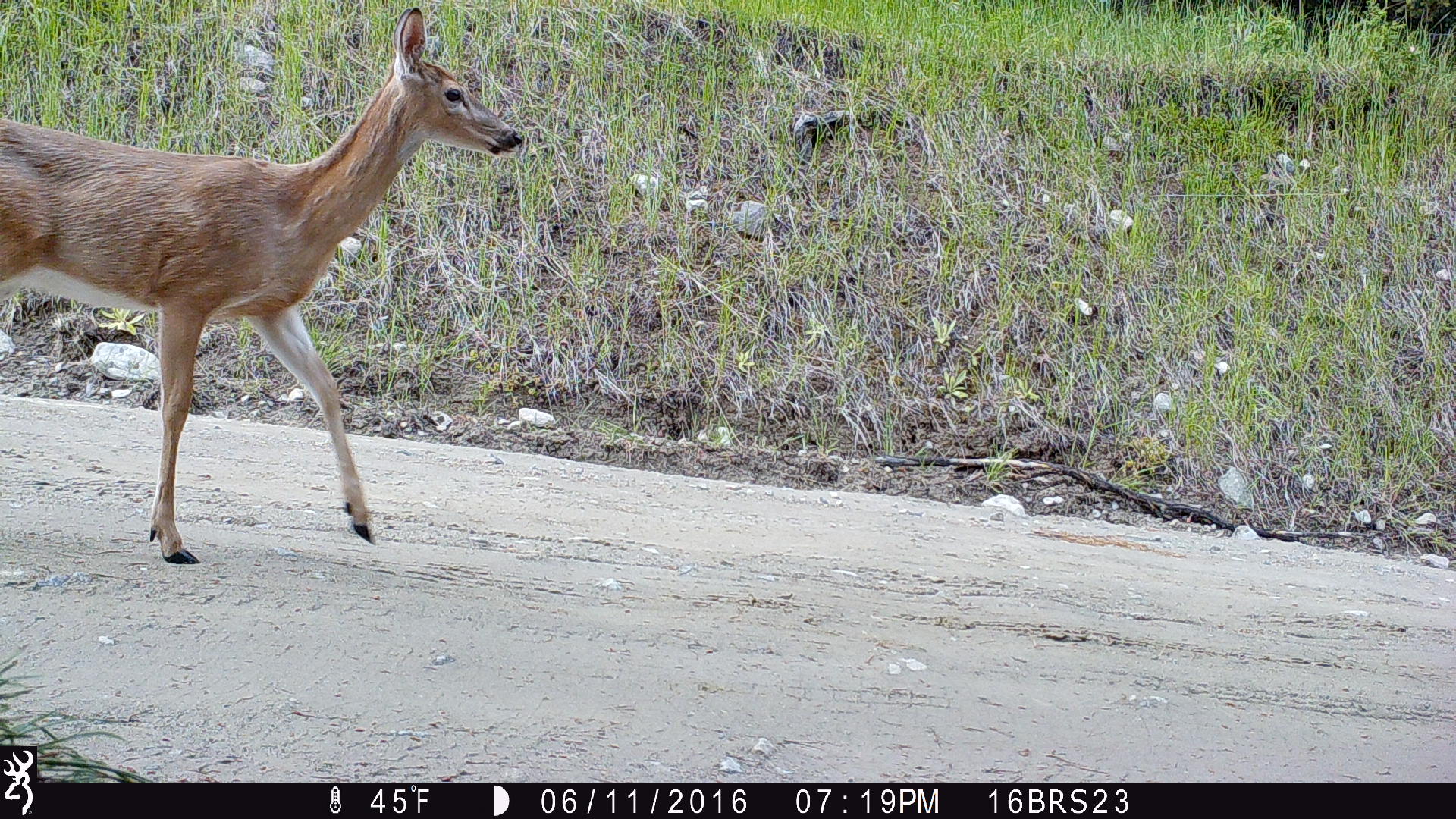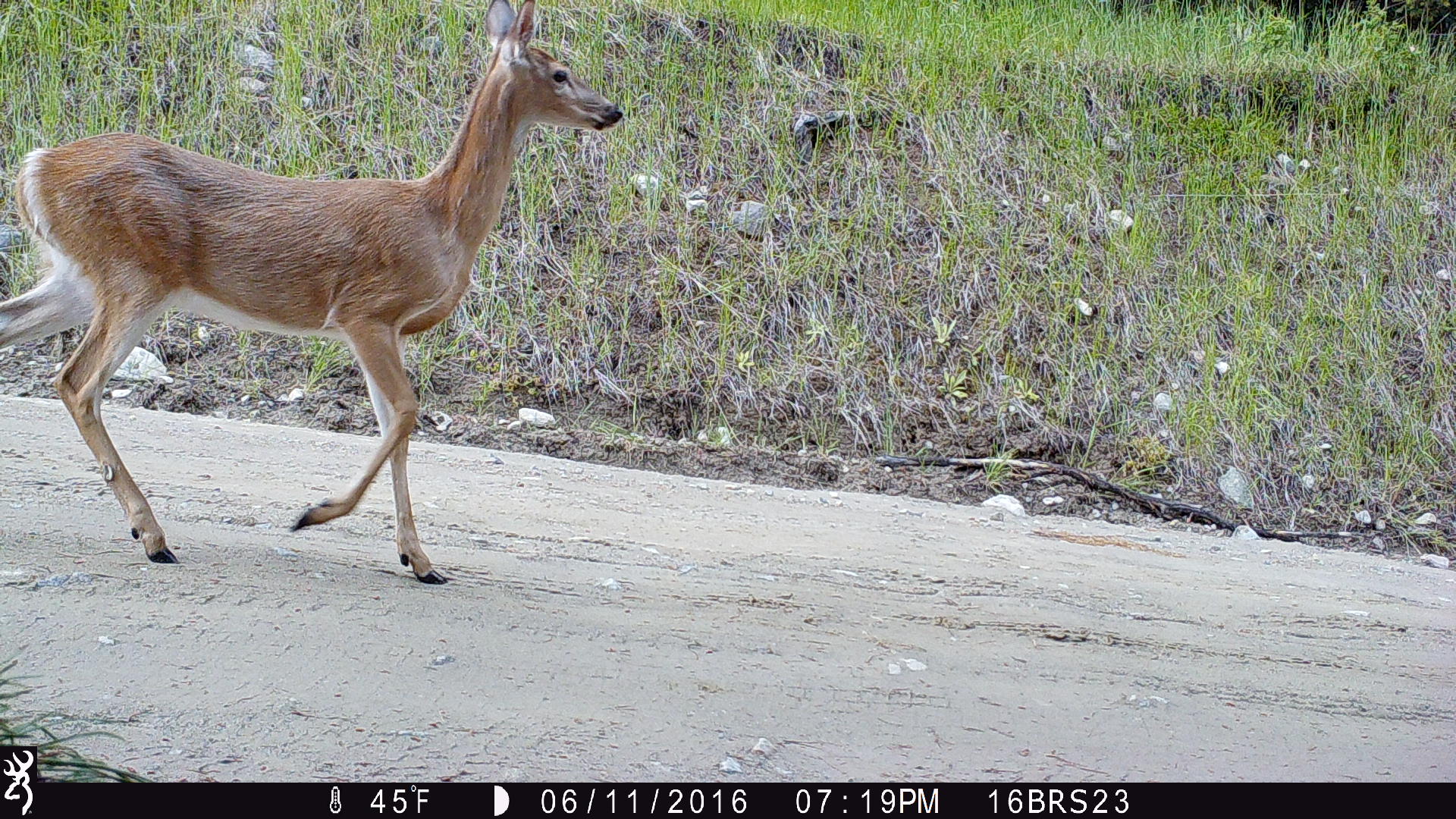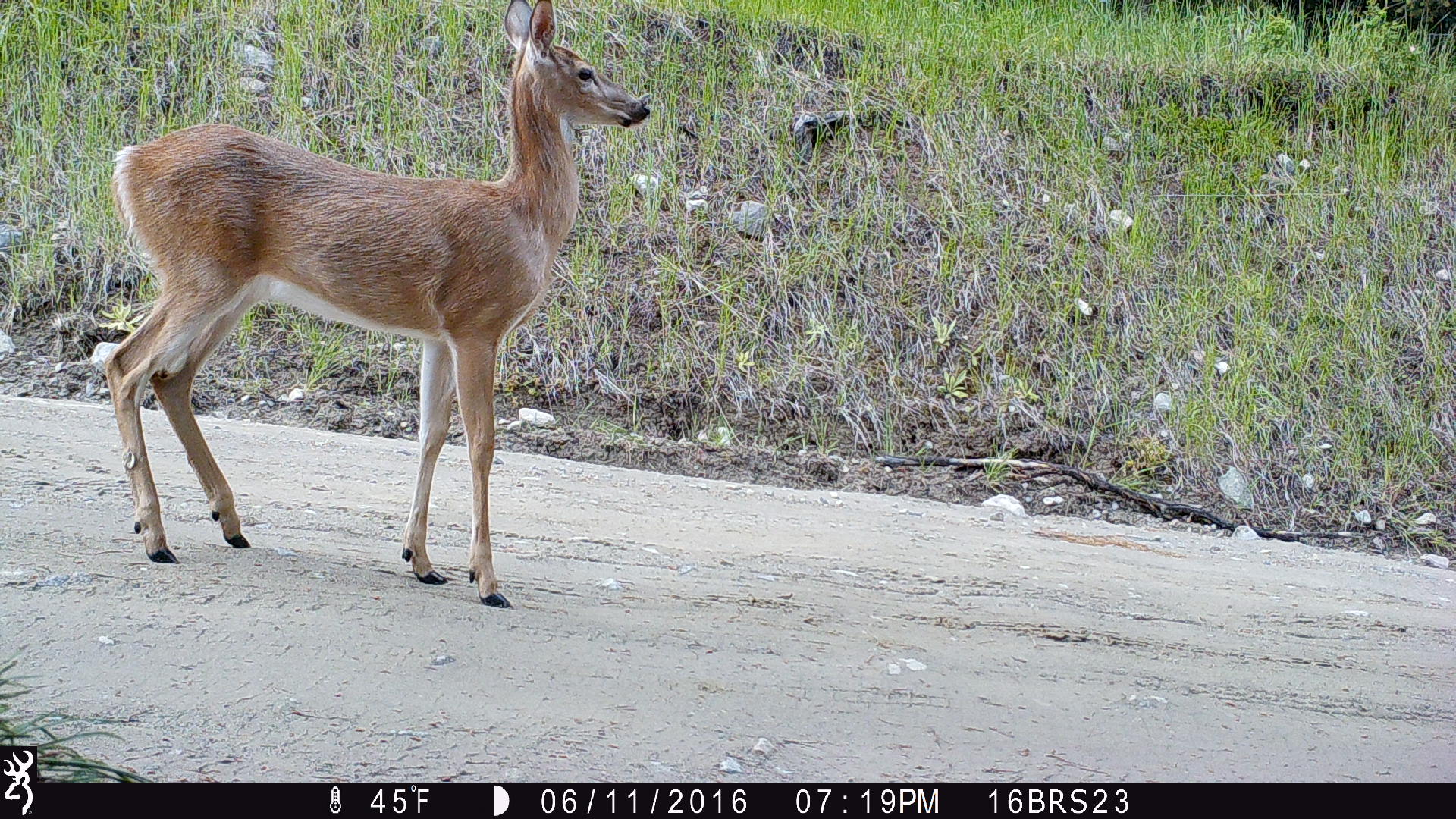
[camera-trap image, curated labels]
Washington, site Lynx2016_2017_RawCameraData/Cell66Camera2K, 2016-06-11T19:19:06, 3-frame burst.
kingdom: Animalia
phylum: Chordata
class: Mammalia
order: Artiodactyla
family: Cervidae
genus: Odocoileus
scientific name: Odocoileus virginianus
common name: white-tailed deer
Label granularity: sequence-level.